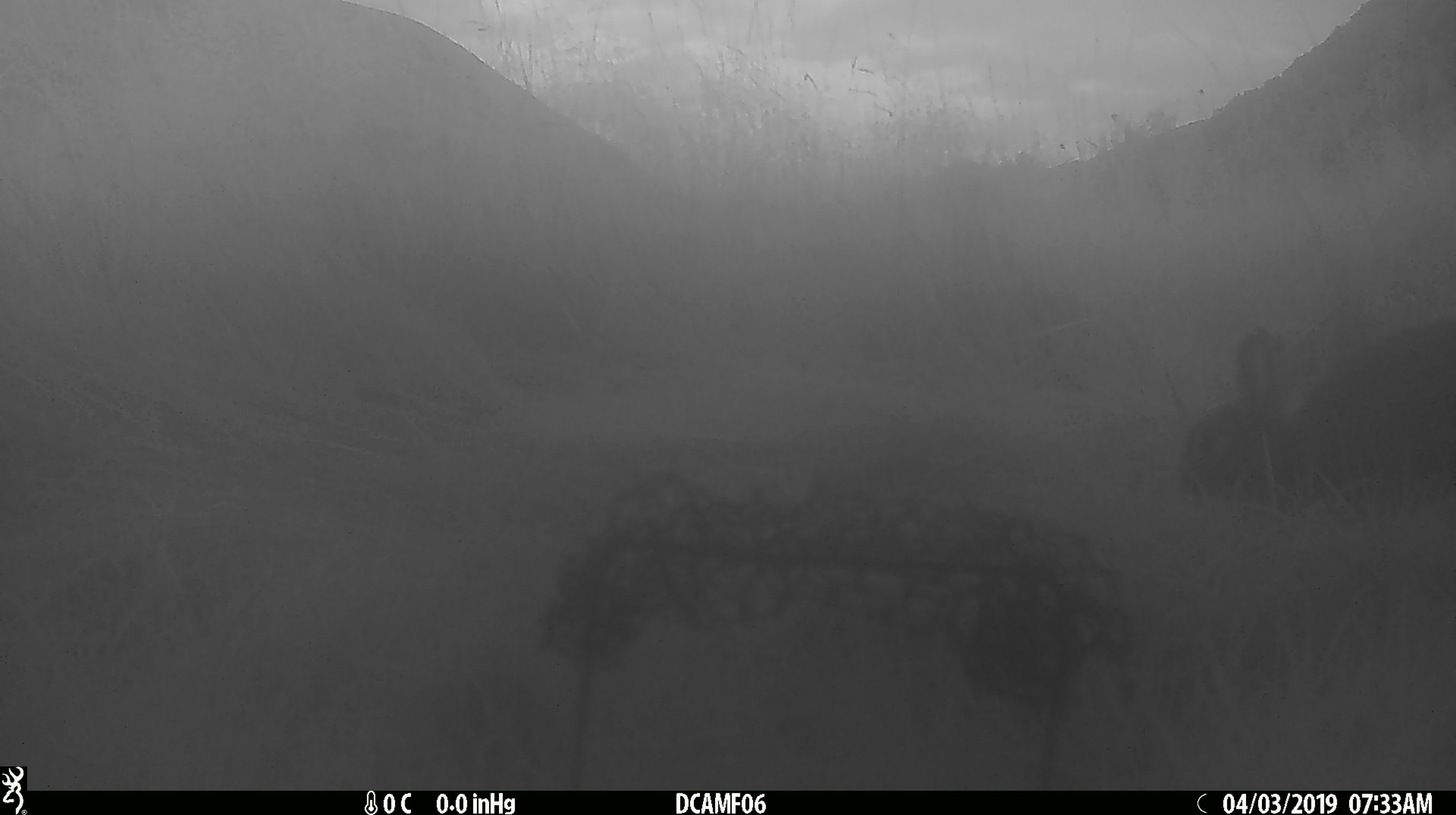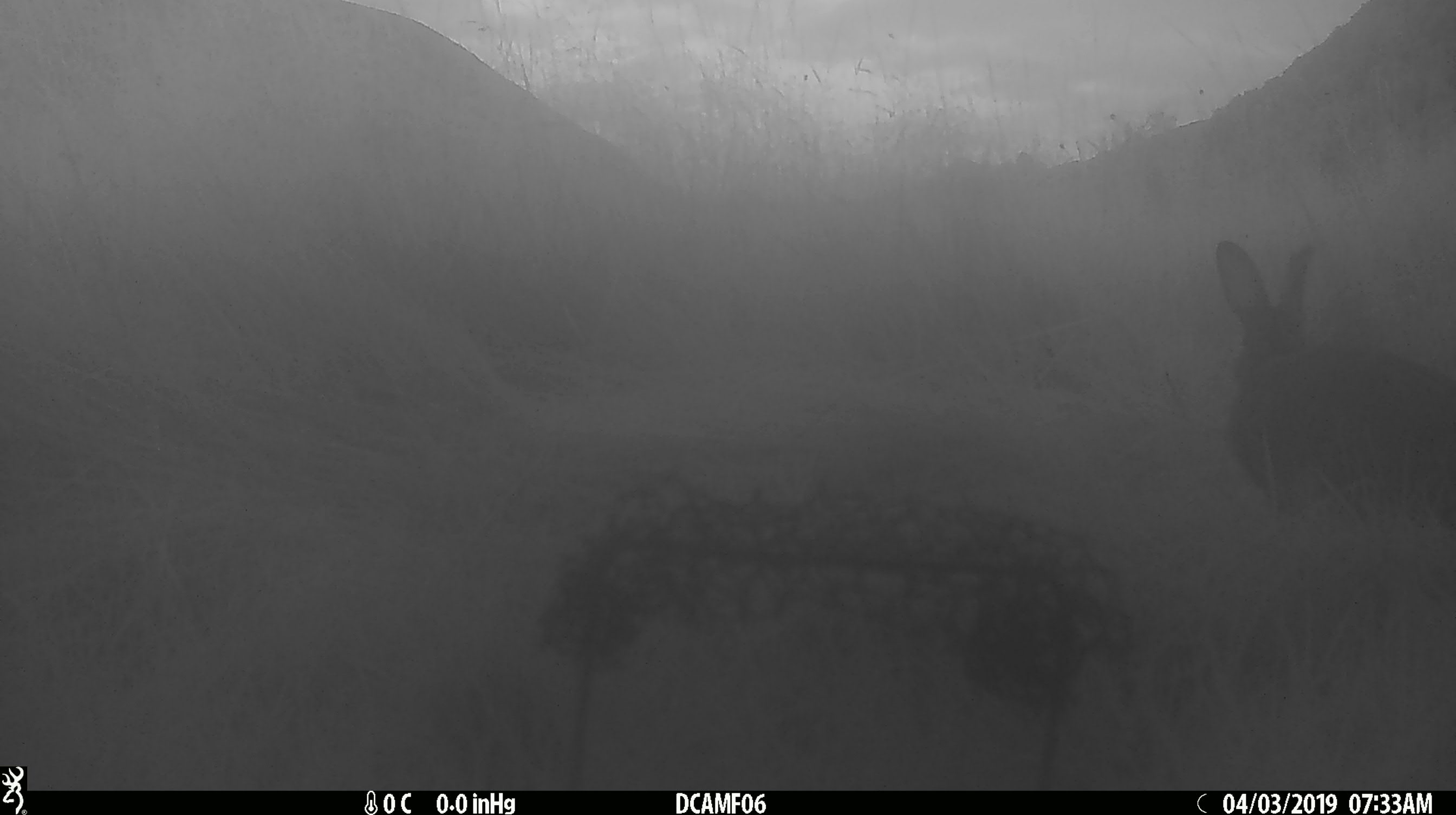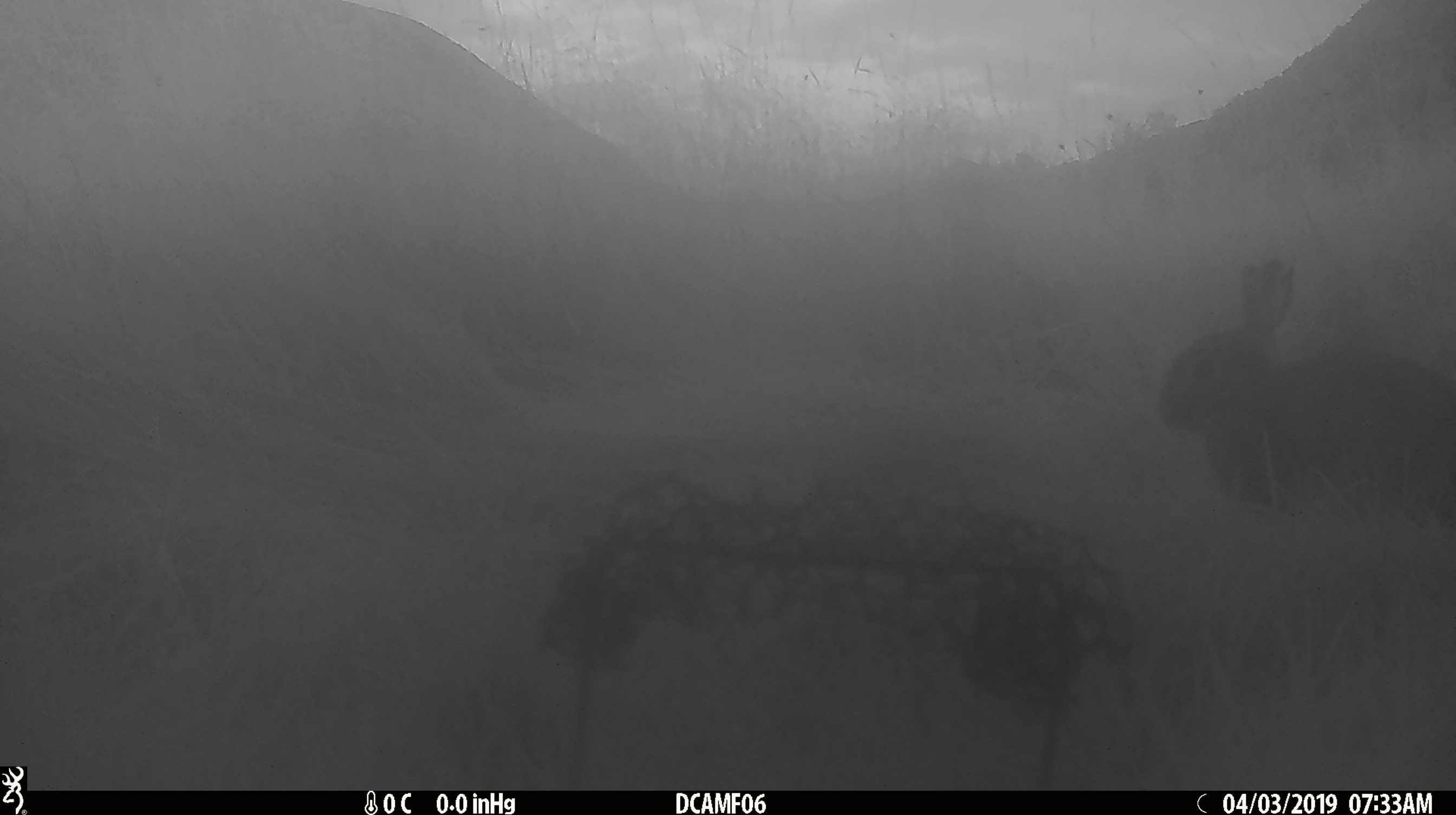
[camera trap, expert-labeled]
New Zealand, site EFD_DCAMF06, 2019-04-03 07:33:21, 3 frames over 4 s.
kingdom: Animalia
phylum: Chordata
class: Mammalia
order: Lagomorpha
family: Leporidae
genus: Oryctolagus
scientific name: Oryctolagus cuniculus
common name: european rabbit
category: rabbit